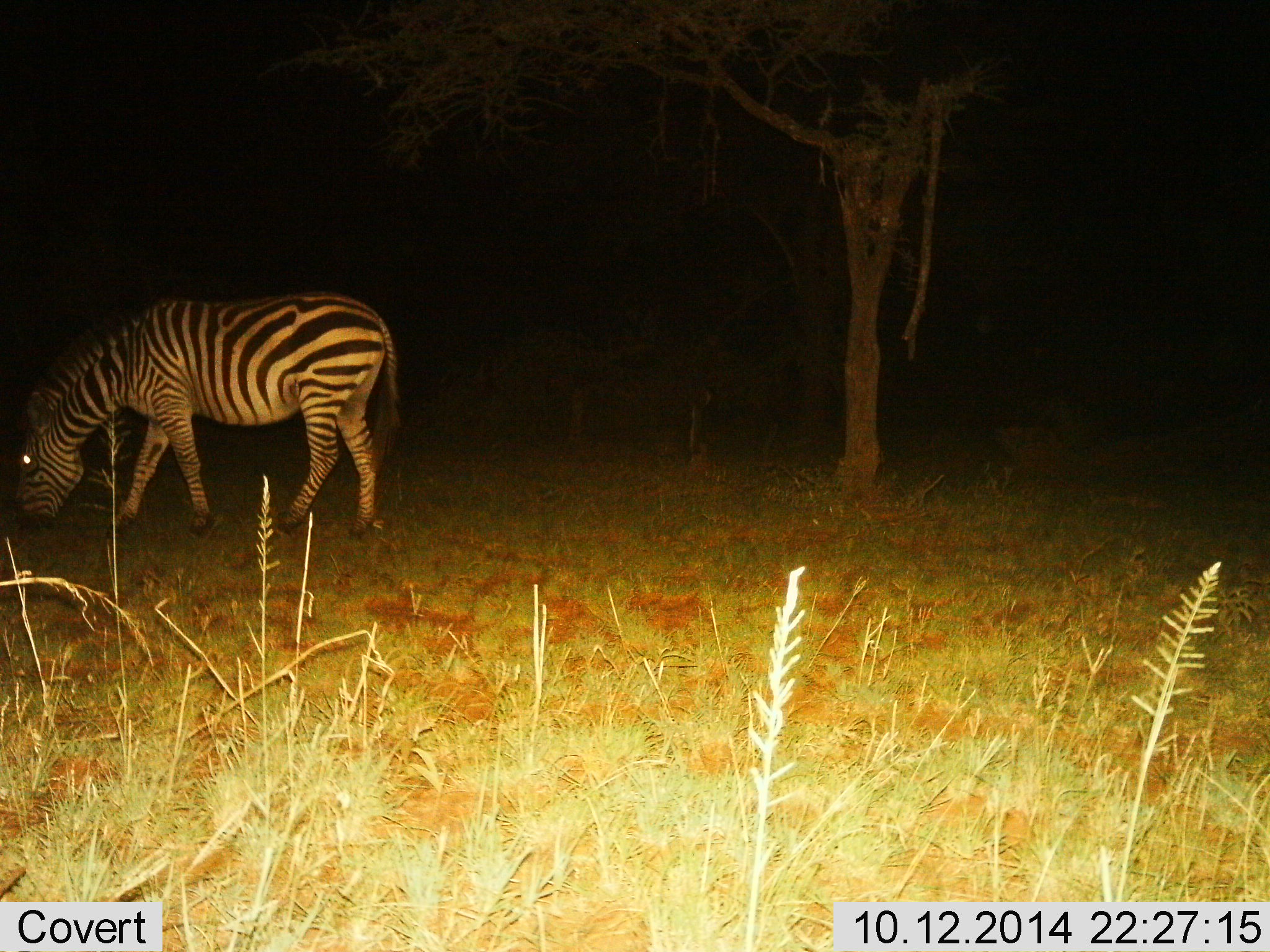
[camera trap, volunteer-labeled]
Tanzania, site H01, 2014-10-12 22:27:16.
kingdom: Animalia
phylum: Chordata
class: Mammalia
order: Perissodactyla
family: Equidae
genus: Equus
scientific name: Equus quagga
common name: plains zebra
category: zebra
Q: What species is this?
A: Zebra (plains zebra) (Equus quagga).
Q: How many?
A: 1.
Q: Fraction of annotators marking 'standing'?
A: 20%.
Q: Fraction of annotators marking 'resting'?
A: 0%.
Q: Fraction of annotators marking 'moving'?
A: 0%.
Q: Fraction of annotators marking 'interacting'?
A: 0%.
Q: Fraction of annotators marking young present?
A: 0%.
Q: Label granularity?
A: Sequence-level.